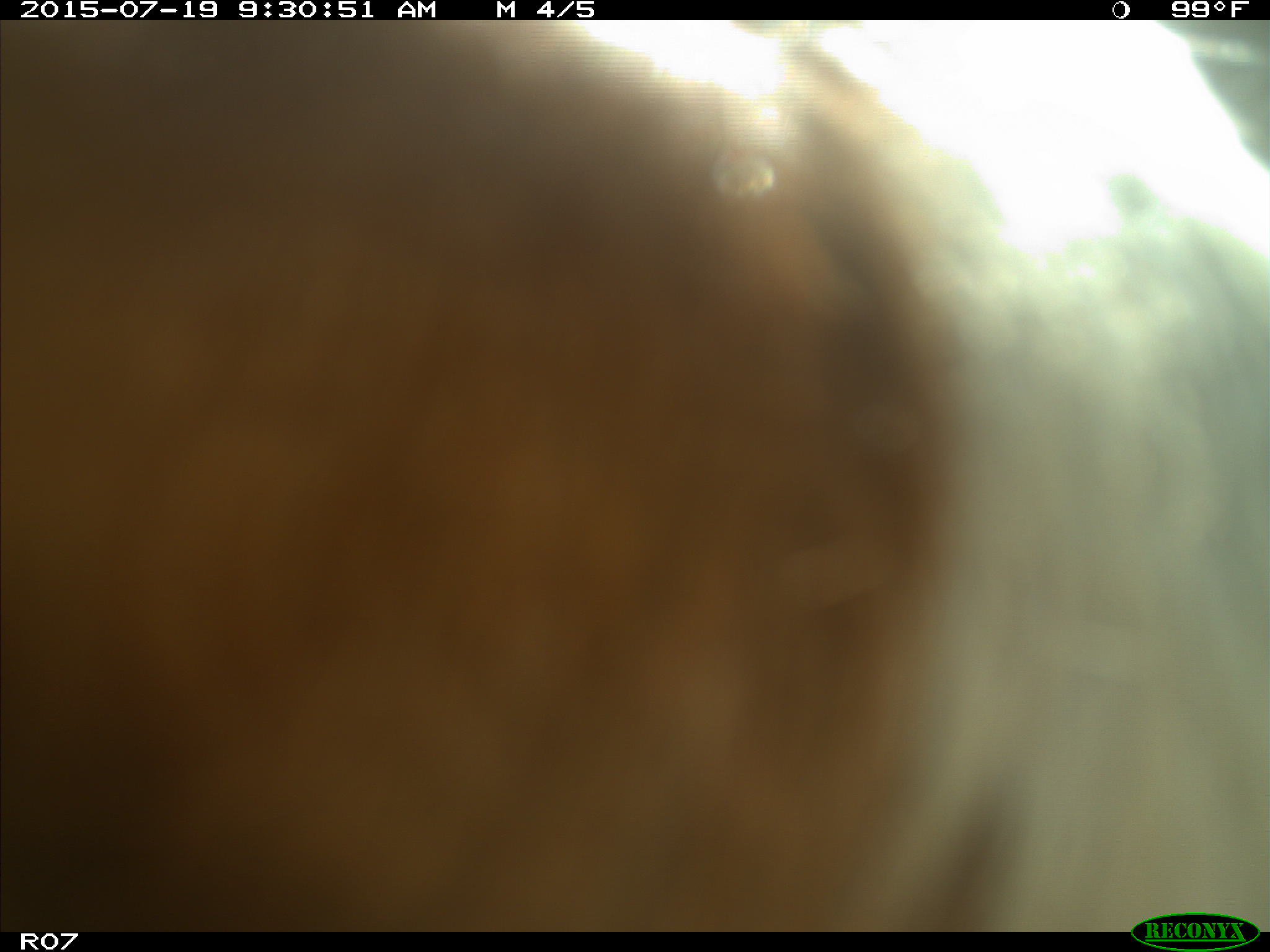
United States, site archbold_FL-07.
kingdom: Animalia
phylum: Chordata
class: Mammalia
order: Artiodactyla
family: Bovidae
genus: Bos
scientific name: Bos taurus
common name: domestic cow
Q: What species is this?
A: Bos taurus (domestic cow).